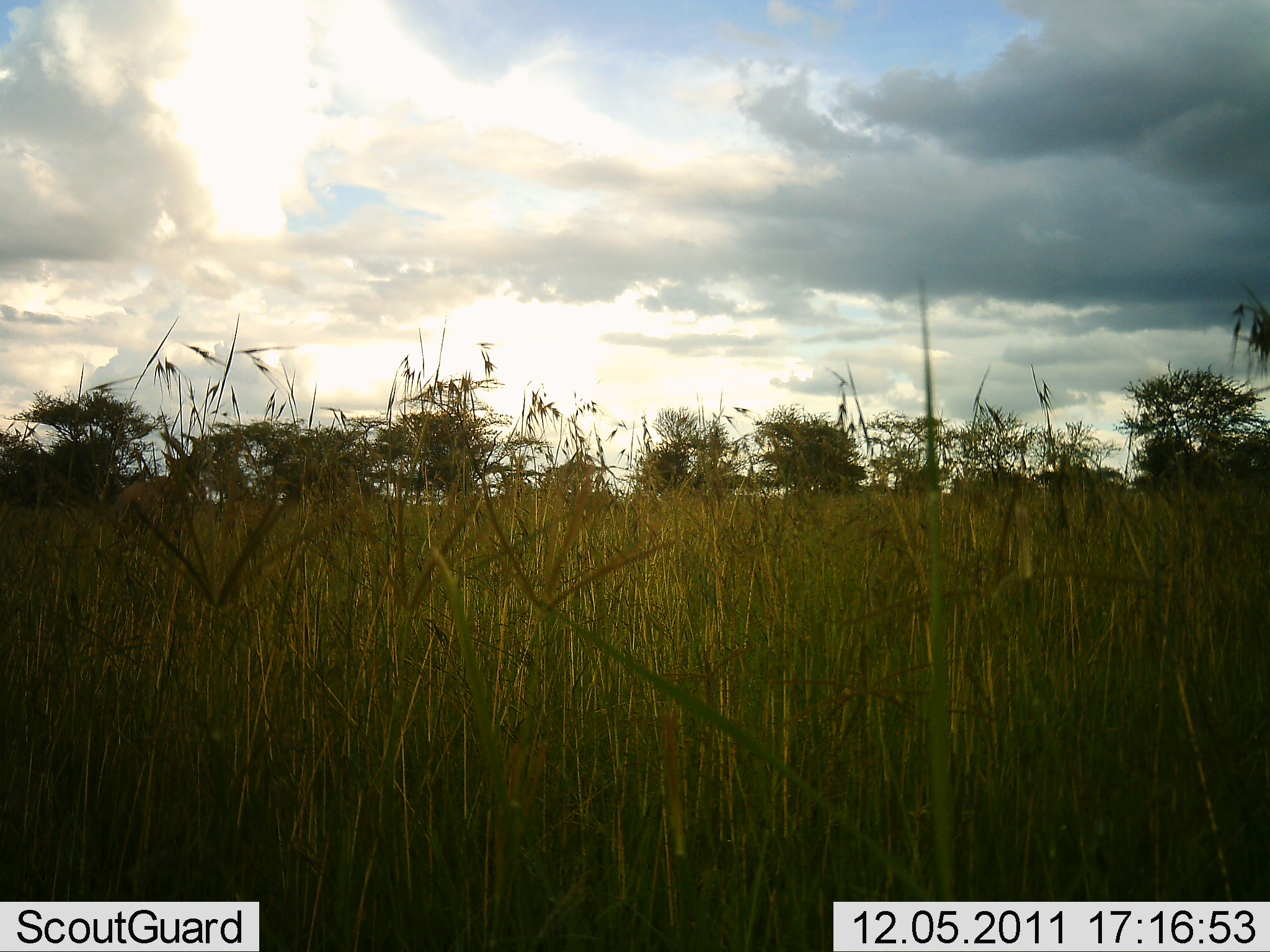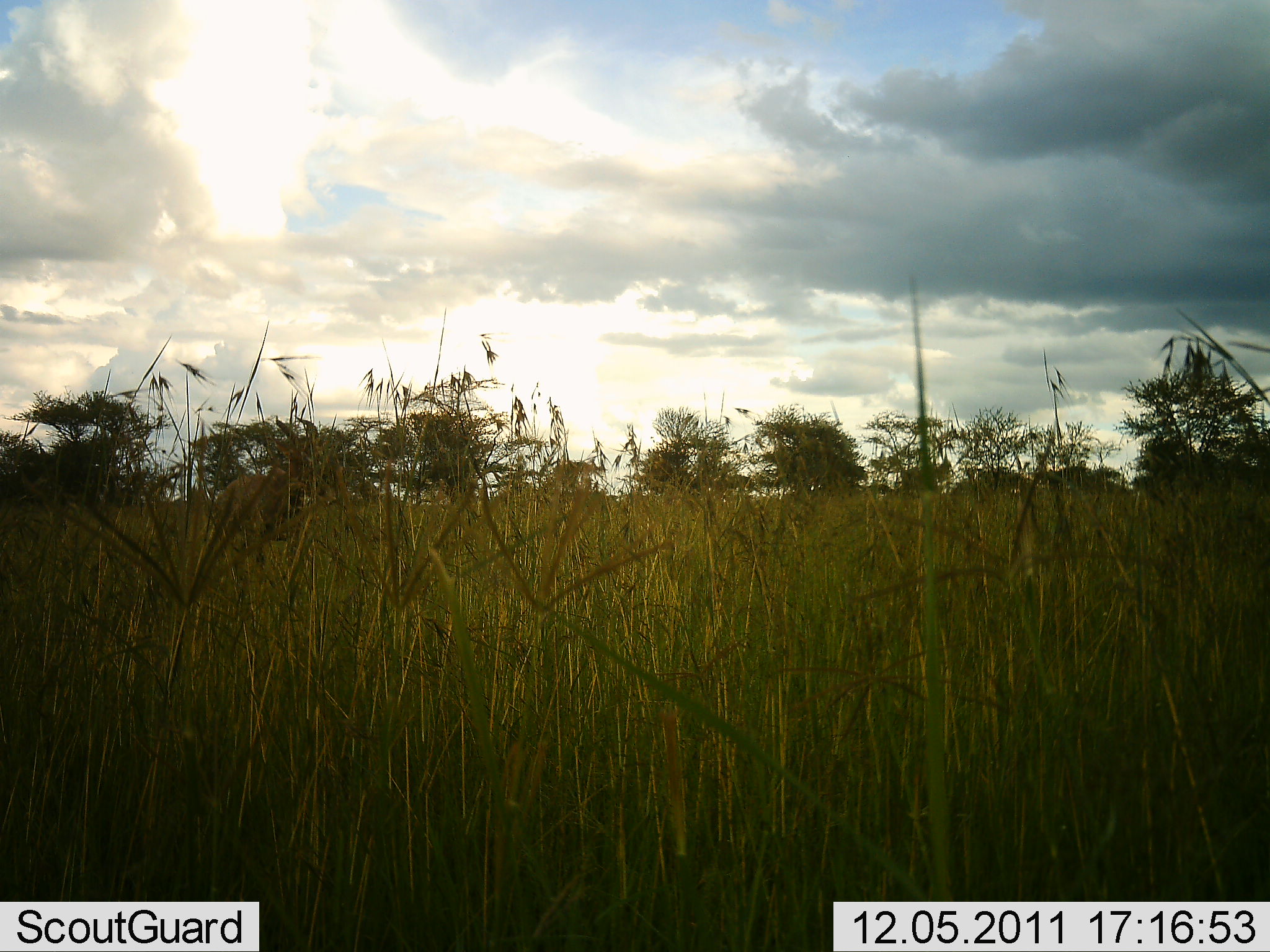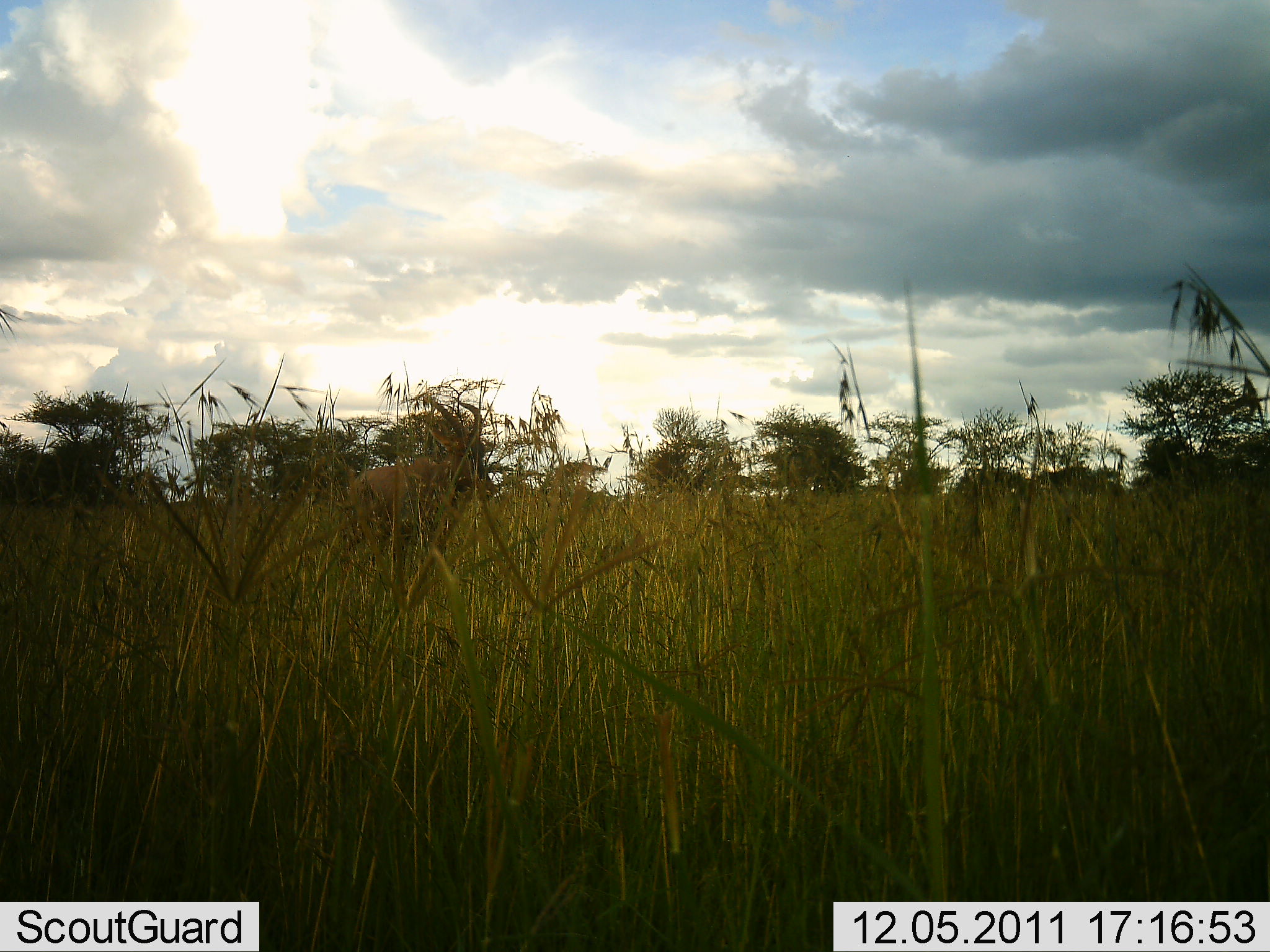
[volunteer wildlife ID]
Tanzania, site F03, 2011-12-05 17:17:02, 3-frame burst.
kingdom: Animalia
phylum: Chordata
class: Mammalia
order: Artiodactyla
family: Bovidae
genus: Damaliscus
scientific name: Damaliscus lunatus jimela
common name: topi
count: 1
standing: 0%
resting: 0%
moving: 100%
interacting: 0%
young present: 0%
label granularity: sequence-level